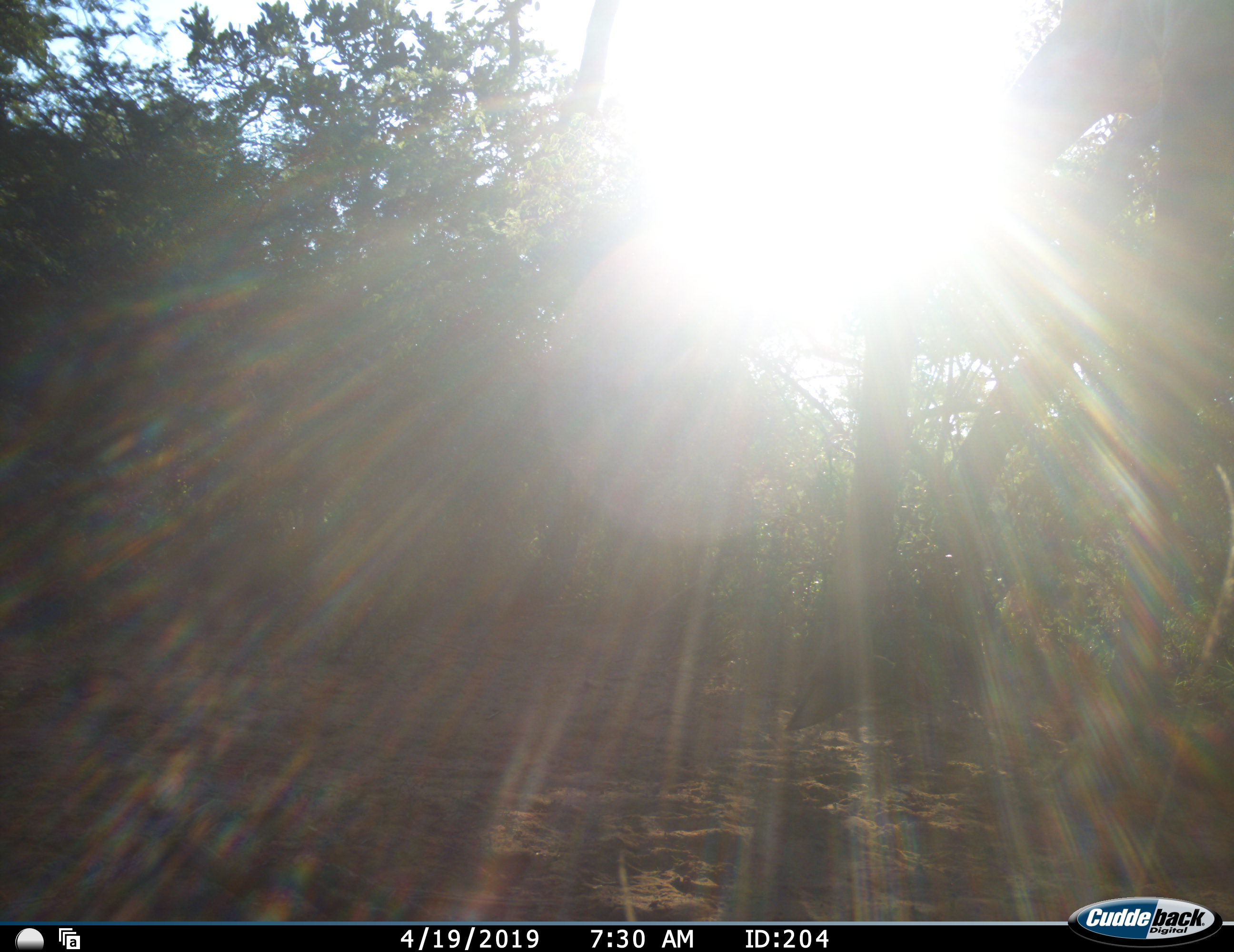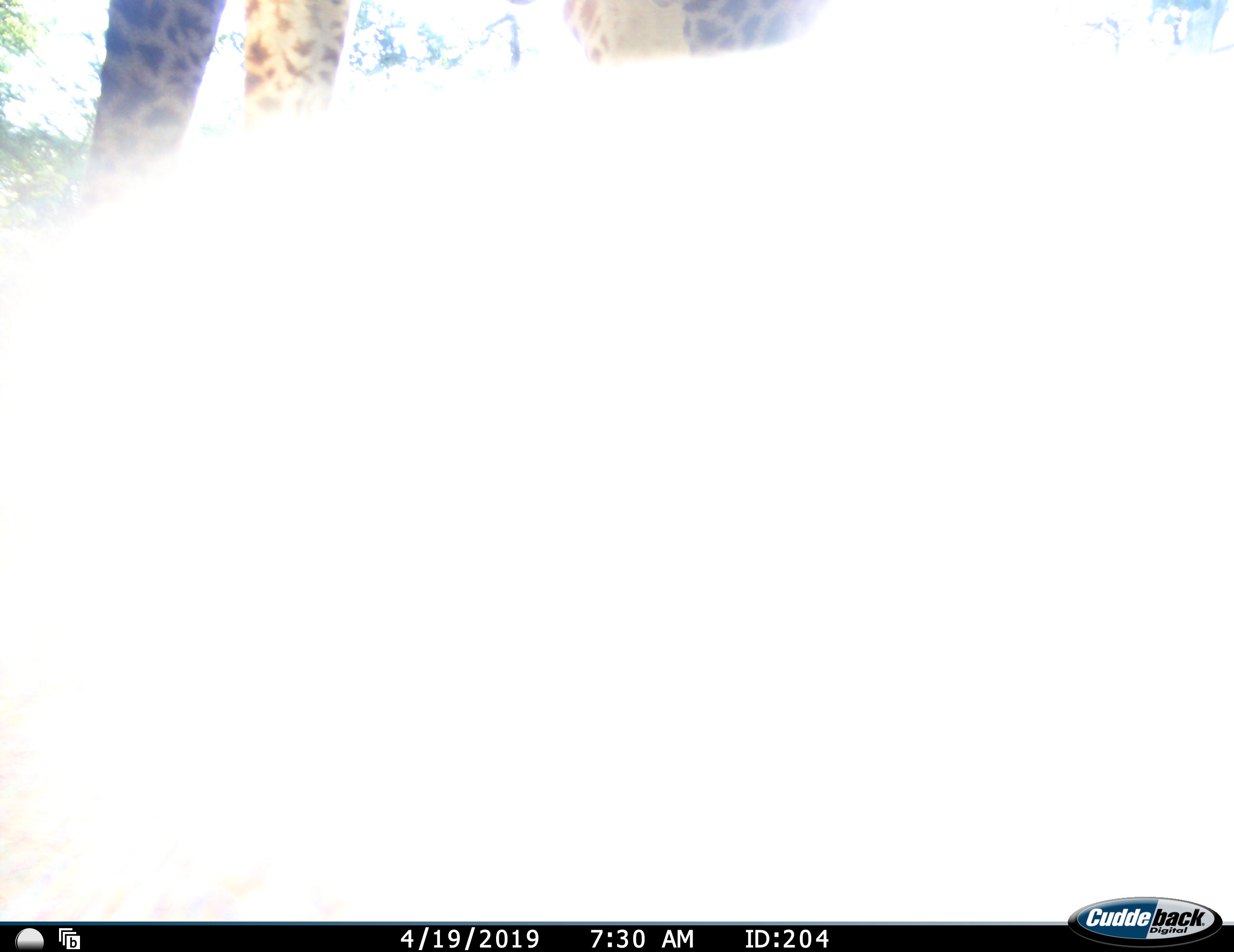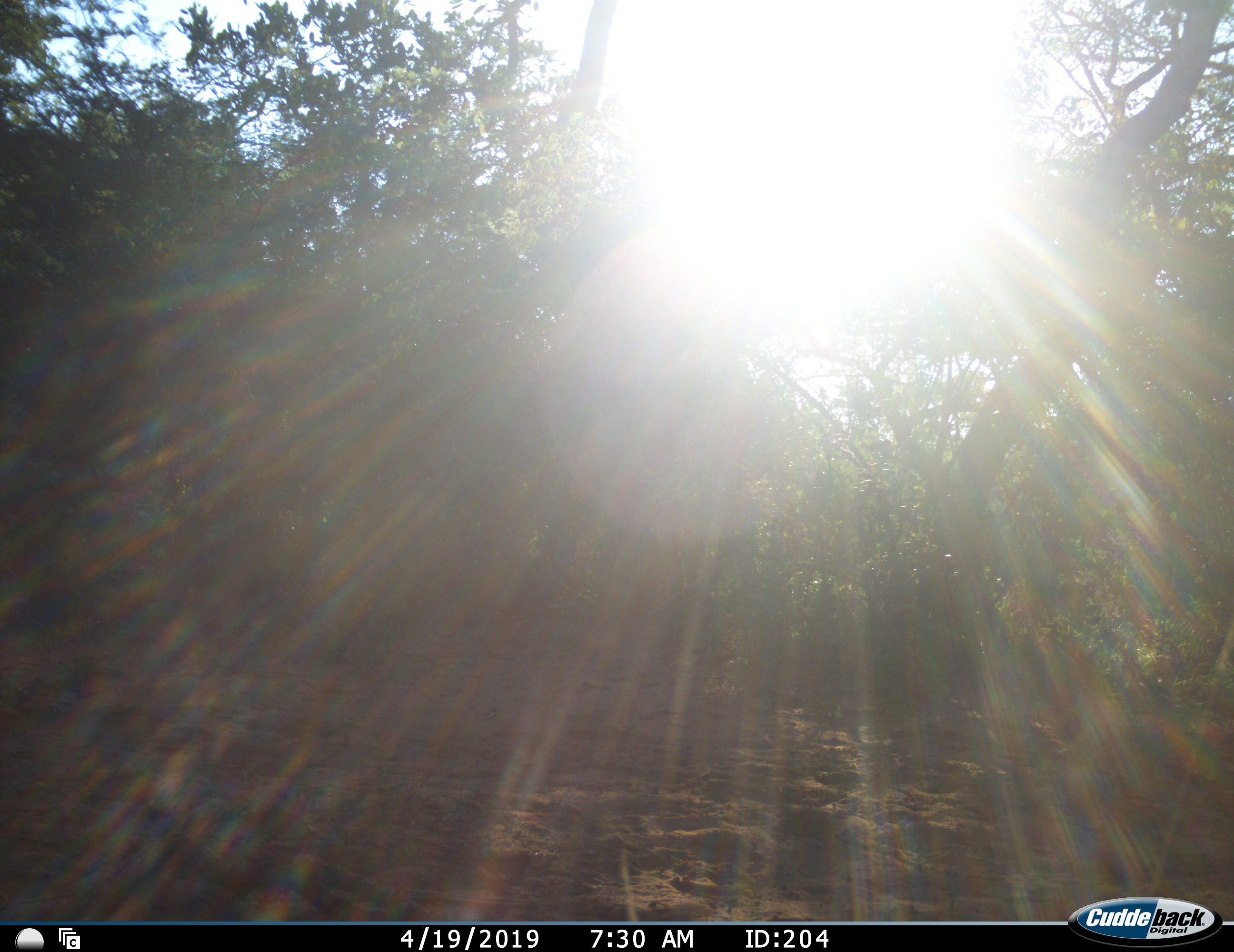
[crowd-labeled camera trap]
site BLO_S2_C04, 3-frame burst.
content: unidentified animal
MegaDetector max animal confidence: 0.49